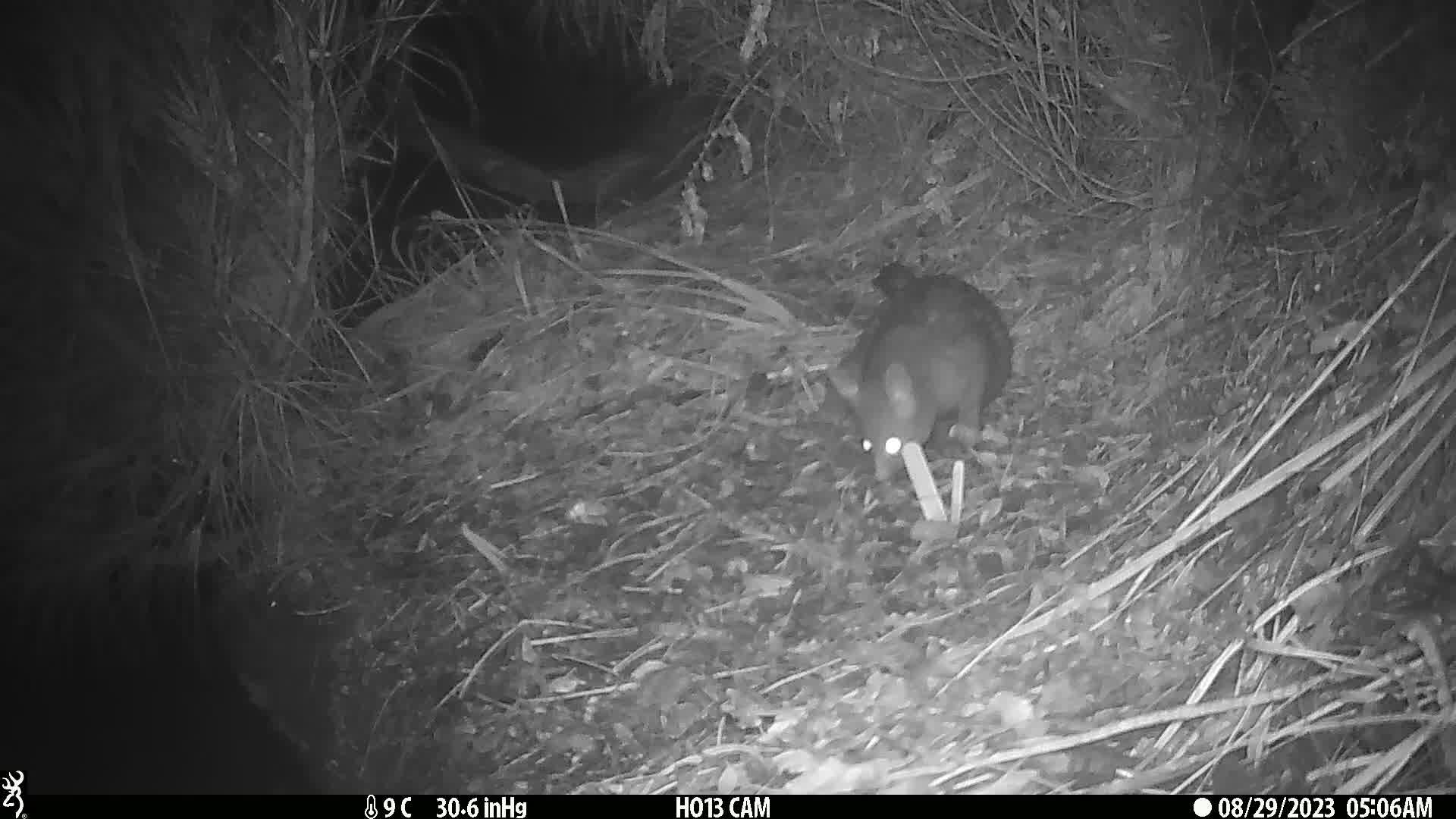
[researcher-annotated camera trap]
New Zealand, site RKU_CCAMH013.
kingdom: Animalia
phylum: Chordata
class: Mammalia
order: Diprotodontia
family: Phalangeridae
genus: Trichosurus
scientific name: Trichosurus vulpecula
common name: common brushtail possum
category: possum